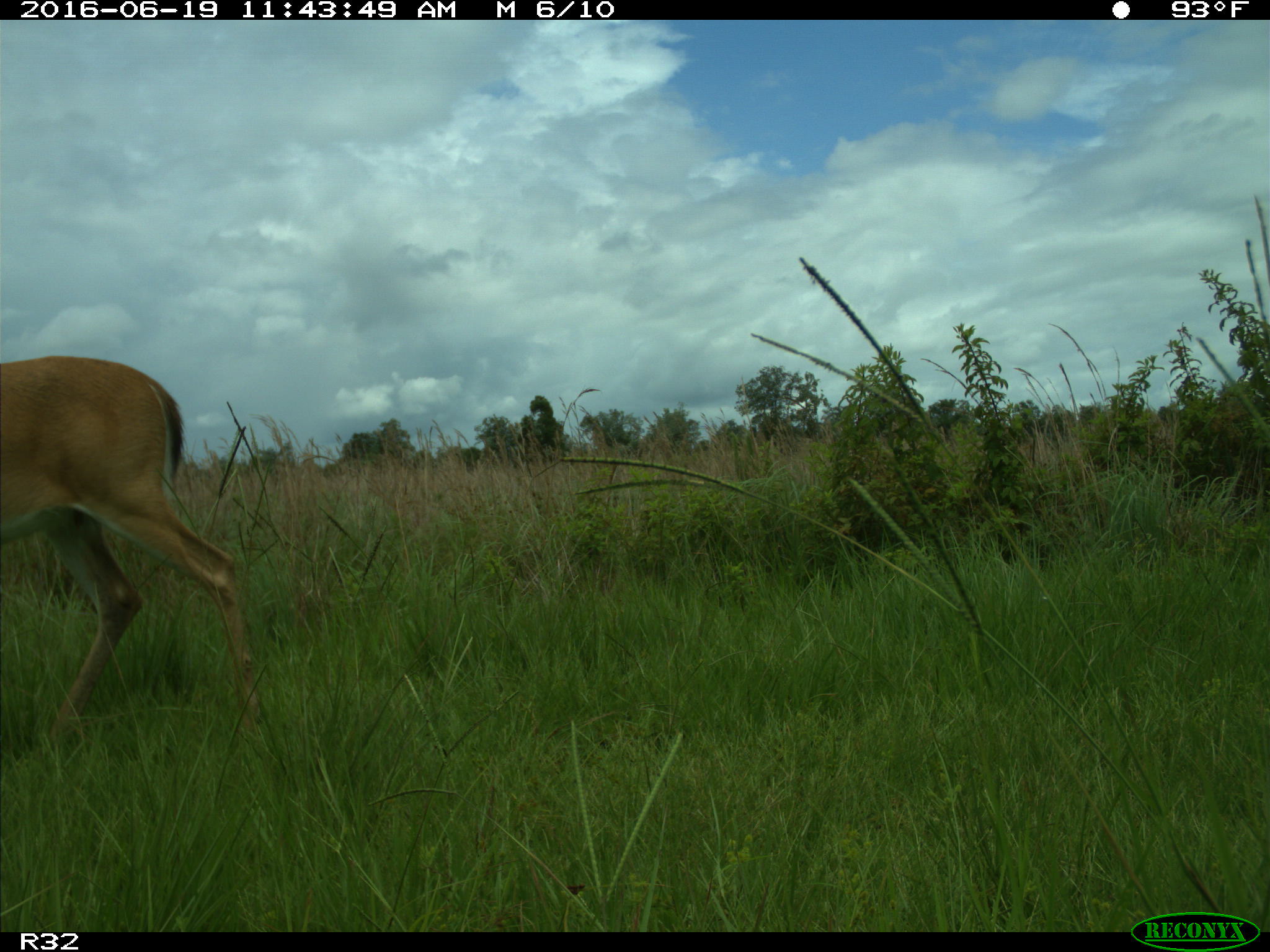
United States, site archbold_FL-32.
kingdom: Animalia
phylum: Chordata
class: Mammalia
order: Artiodactyla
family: Cervidae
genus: Odocoileus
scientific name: Odocoileus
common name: deer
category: unidentified deer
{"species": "unidentified deer (deer) (Odocoileus)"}